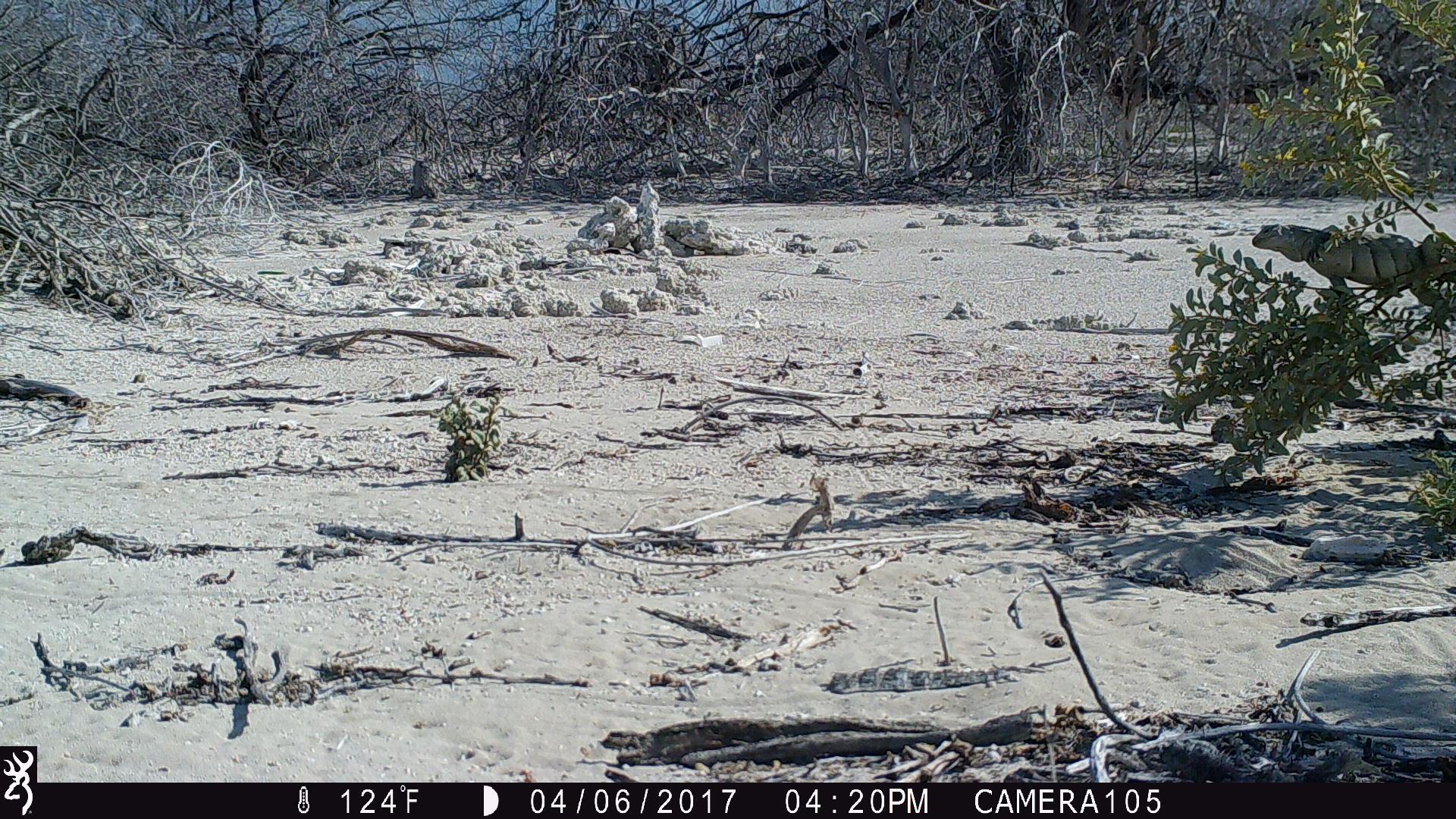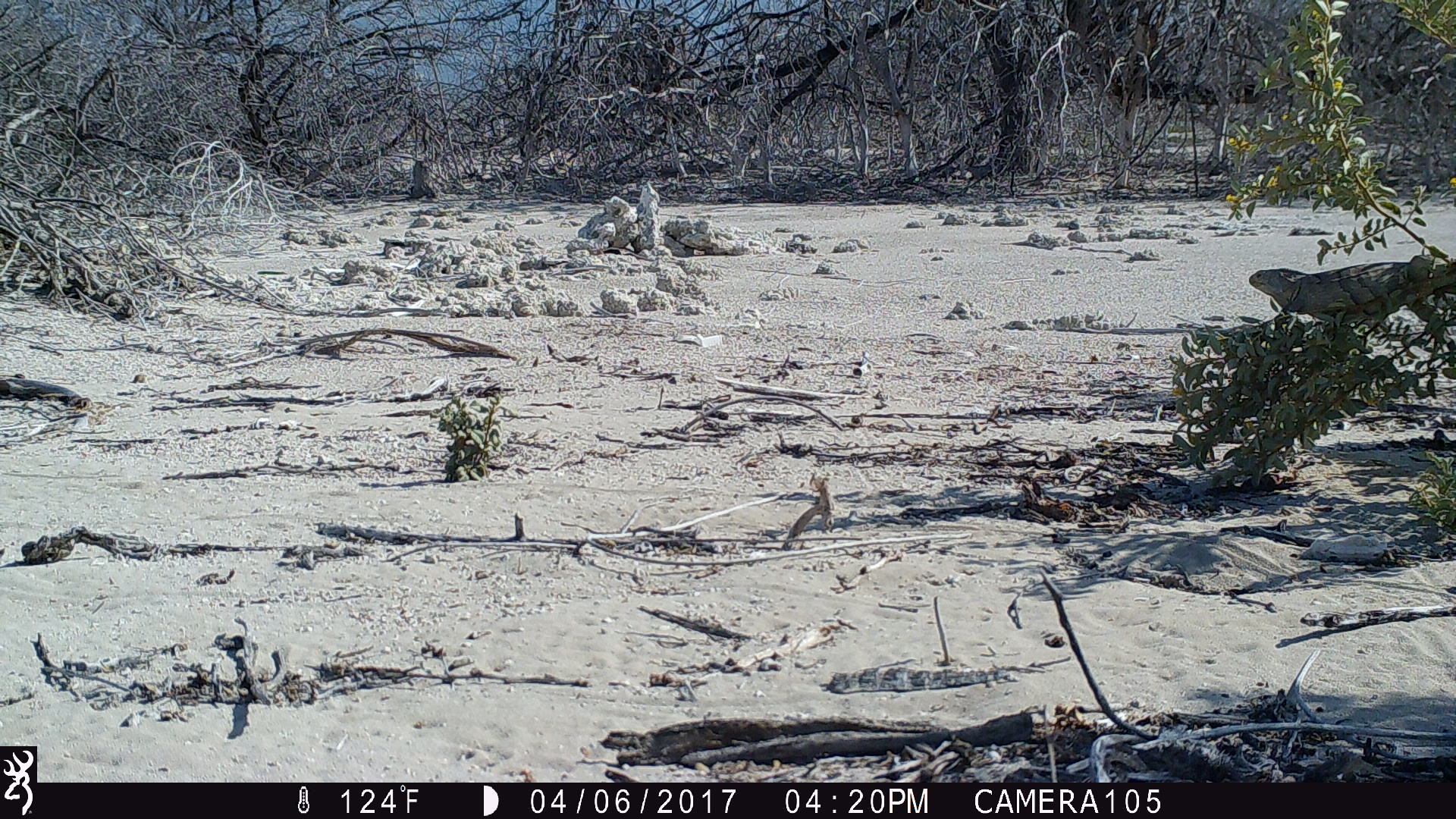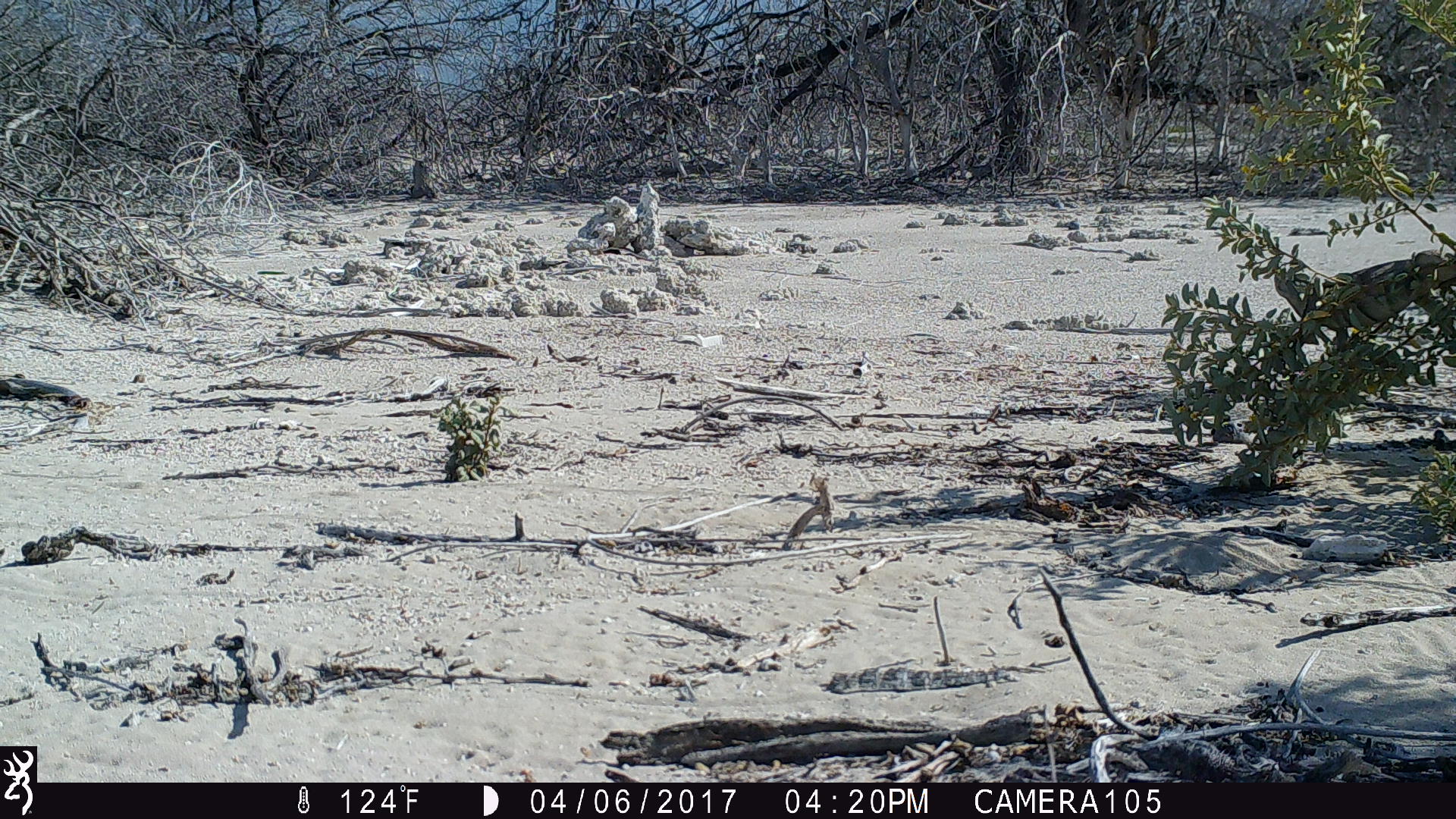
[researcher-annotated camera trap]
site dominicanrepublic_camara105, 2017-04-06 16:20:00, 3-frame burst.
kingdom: Animalia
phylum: Chordata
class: Reptilia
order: Squamata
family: Iguanidae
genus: Iguana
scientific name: Iguana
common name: typical iguanas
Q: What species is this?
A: Iguana (typical iguanas).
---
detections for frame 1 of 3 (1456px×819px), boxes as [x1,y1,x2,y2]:
iguana: [1250,219,1456,353]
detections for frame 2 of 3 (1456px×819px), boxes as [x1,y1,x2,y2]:
iguana: [1246,251,1456,366]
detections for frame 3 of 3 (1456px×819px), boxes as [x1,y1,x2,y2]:
iguana: [1270,242,1456,350]